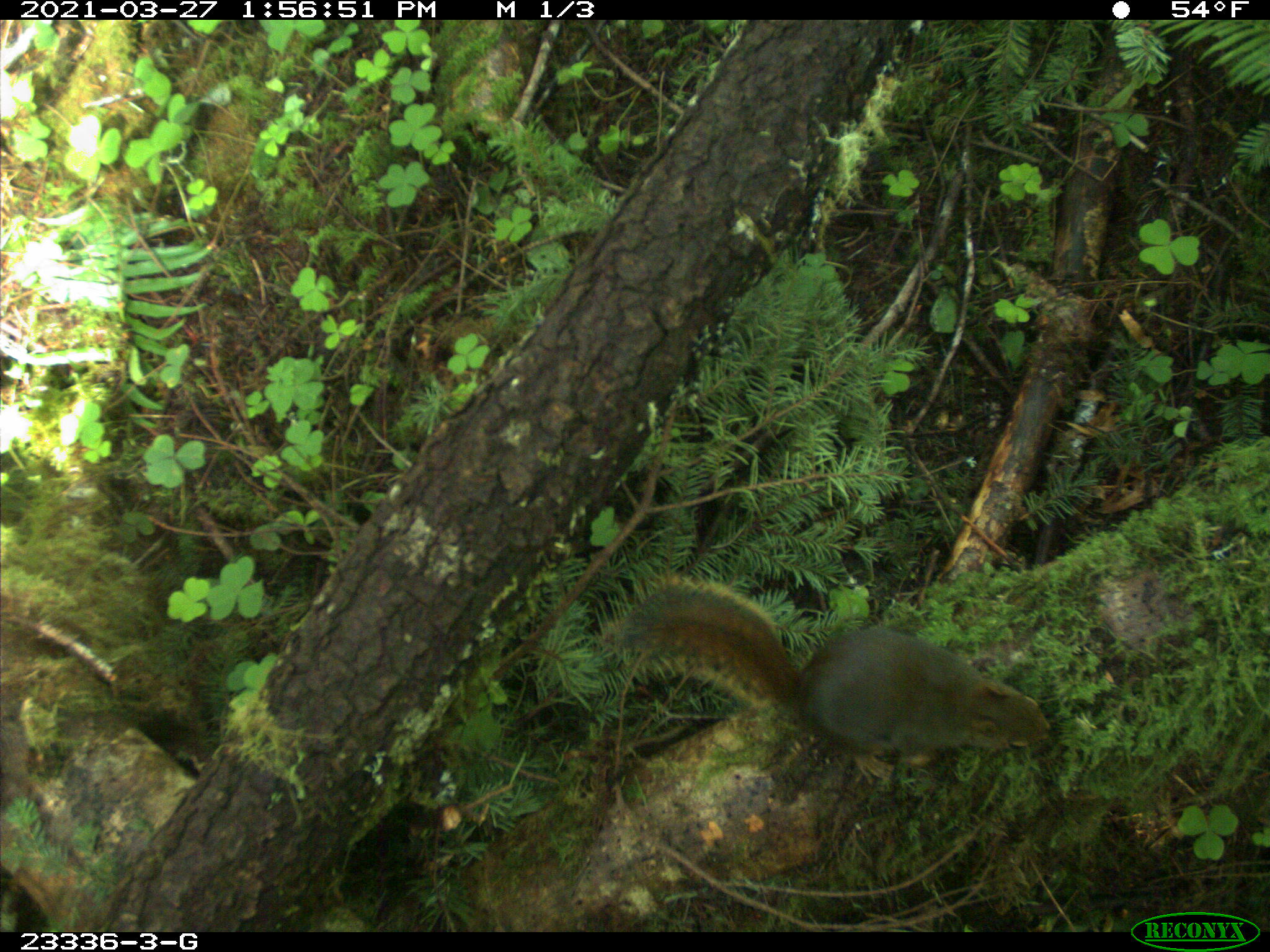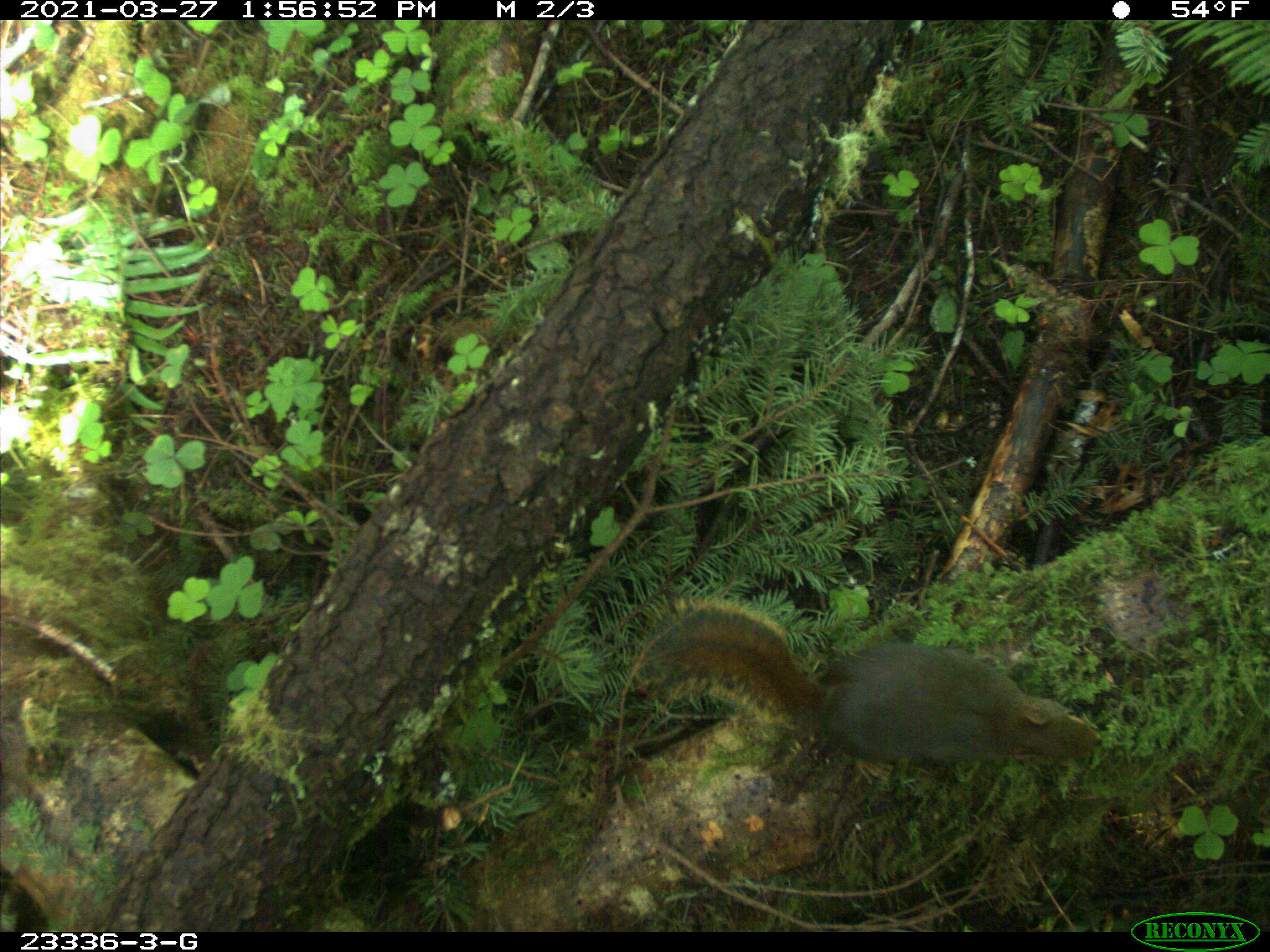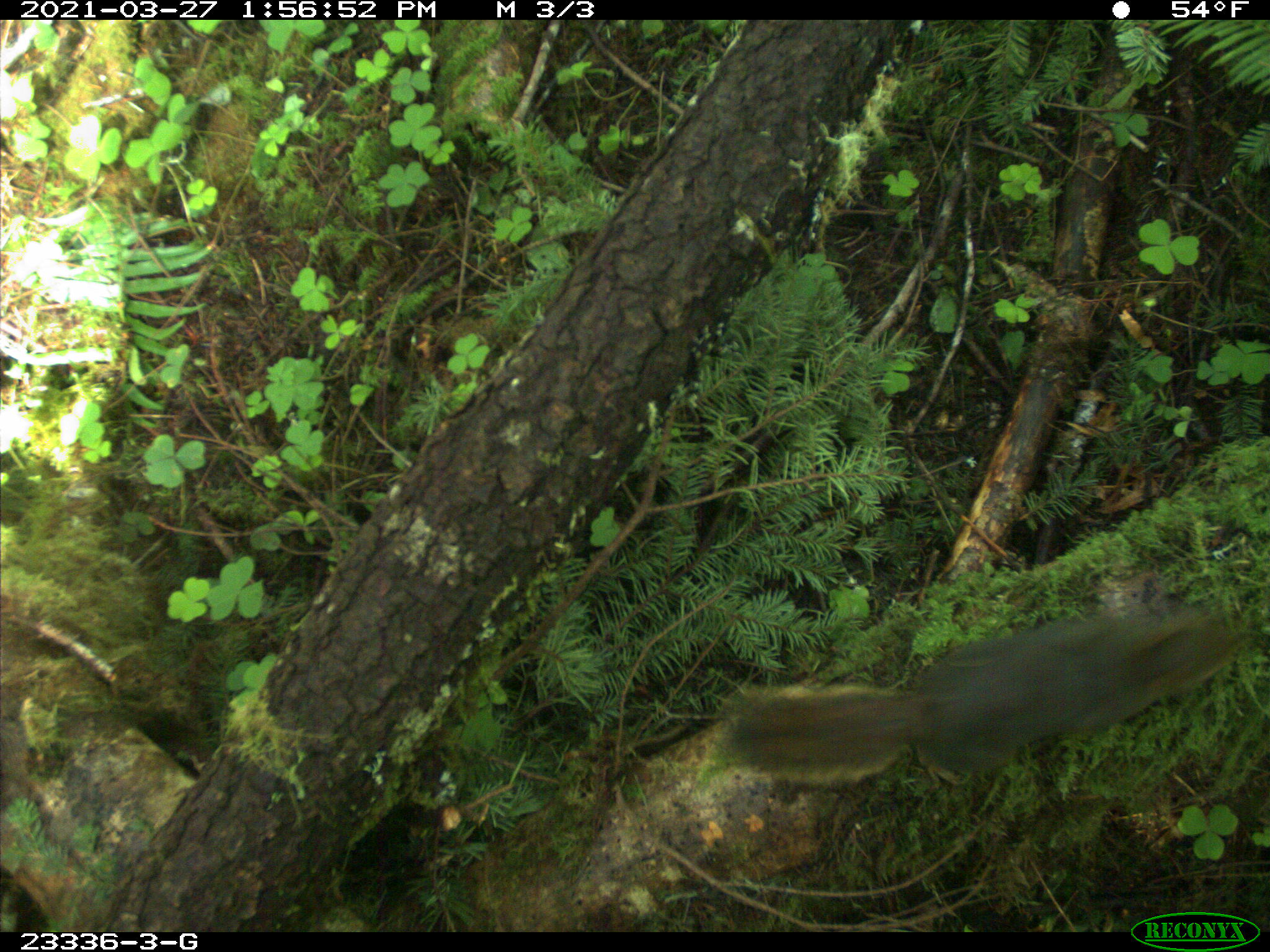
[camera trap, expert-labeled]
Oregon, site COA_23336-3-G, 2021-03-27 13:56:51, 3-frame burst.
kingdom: Animalia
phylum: Chordata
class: Mammalia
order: Rodentia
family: Sciuridae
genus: Tamiasciurus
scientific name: Tamiasciurus douglasii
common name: douglas squirrel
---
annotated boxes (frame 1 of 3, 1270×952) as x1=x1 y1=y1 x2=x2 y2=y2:
douglas squirrel: x1=609 y1=571 x2=1061 y2=776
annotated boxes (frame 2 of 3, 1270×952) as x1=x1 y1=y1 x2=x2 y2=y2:
douglas squirrel: x1=634 y1=585 x2=1108 y2=783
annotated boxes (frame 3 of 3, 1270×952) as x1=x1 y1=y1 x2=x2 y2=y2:
douglas squirrel: x1=705 y1=597 x2=1242 y2=796